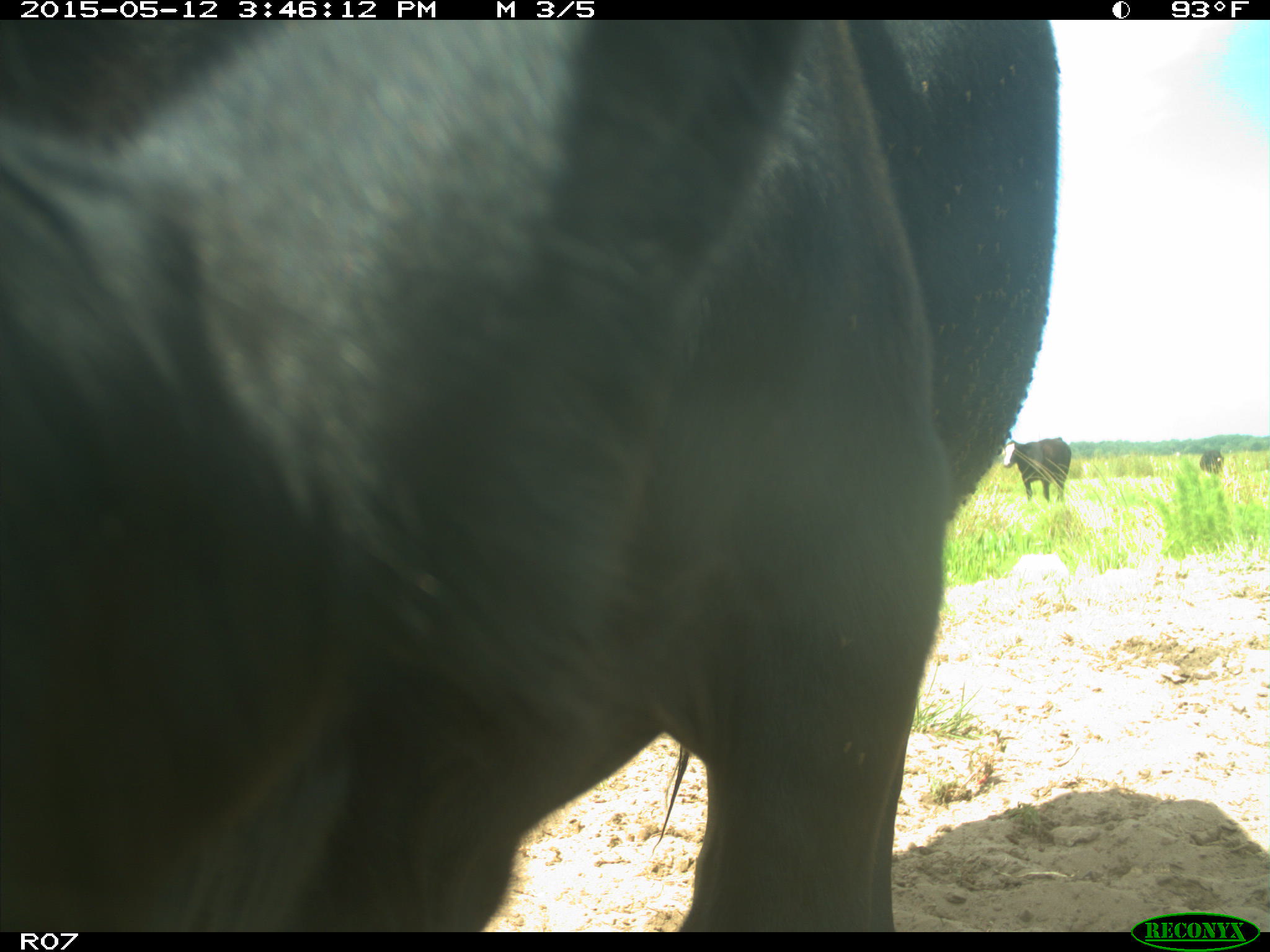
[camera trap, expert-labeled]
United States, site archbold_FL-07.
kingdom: Animalia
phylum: Chordata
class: Mammalia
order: Artiodactyla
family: Bovidae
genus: Bos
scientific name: Bos taurus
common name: domestic cow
Bos taurus (domestic cow).